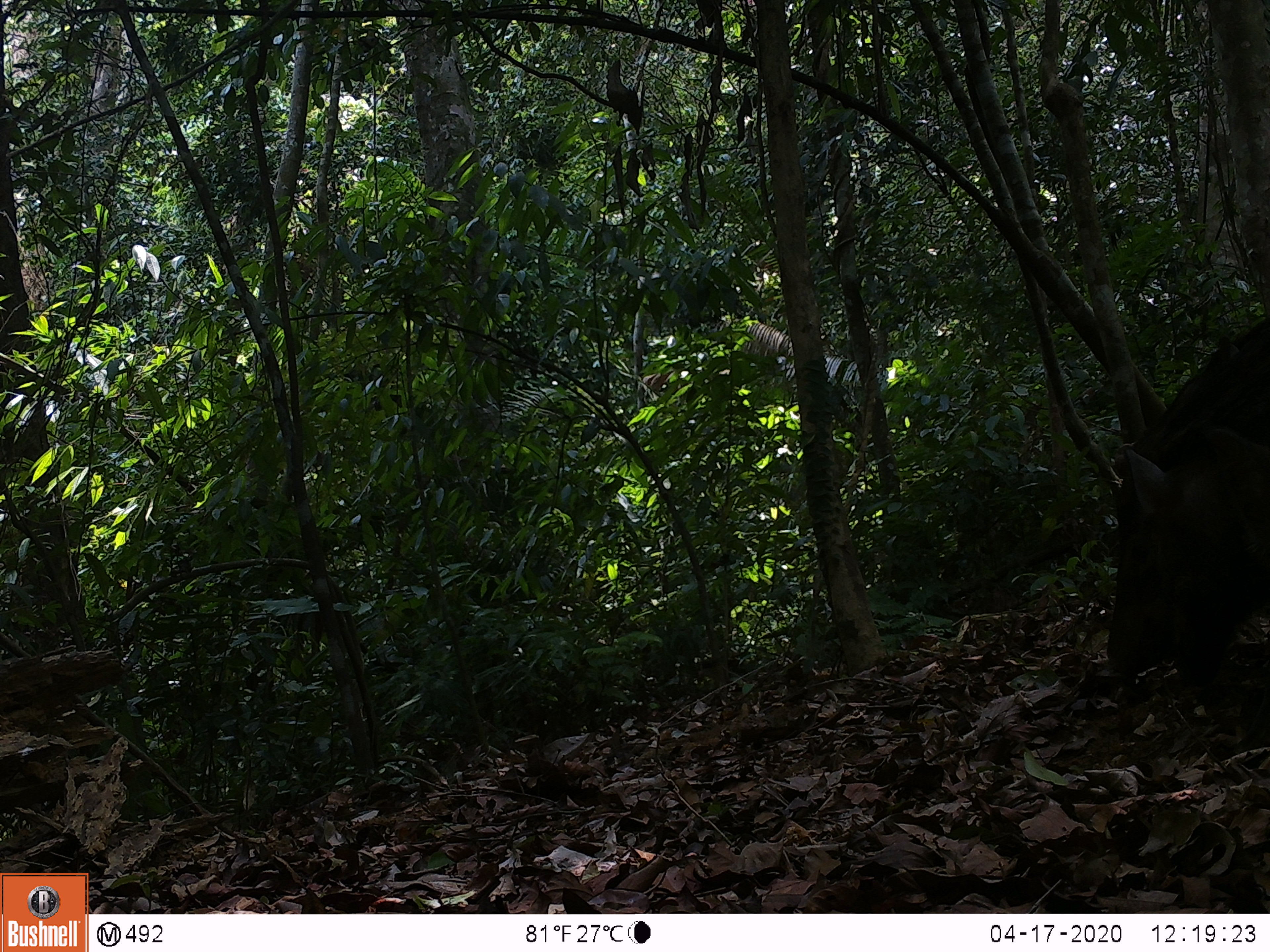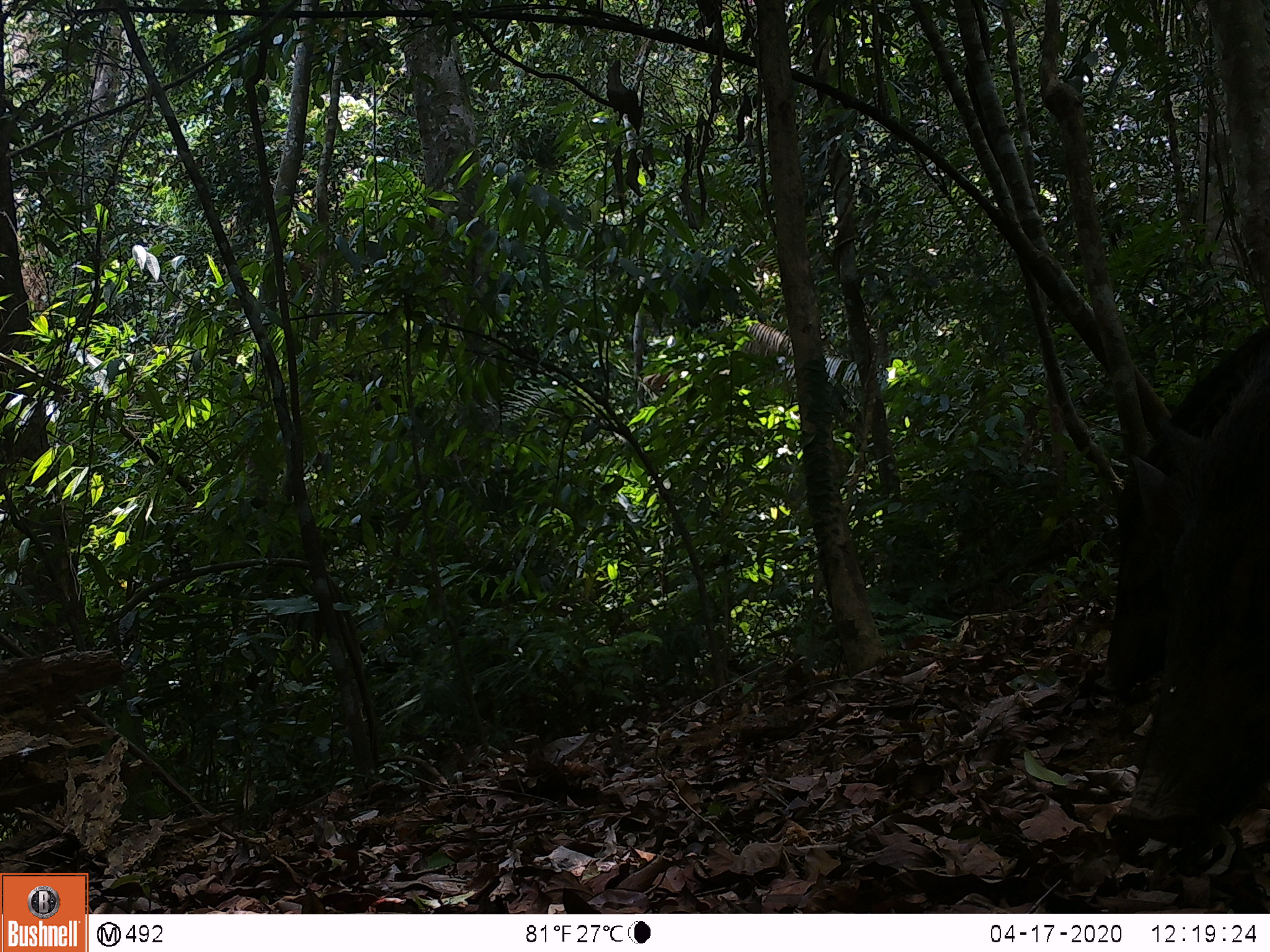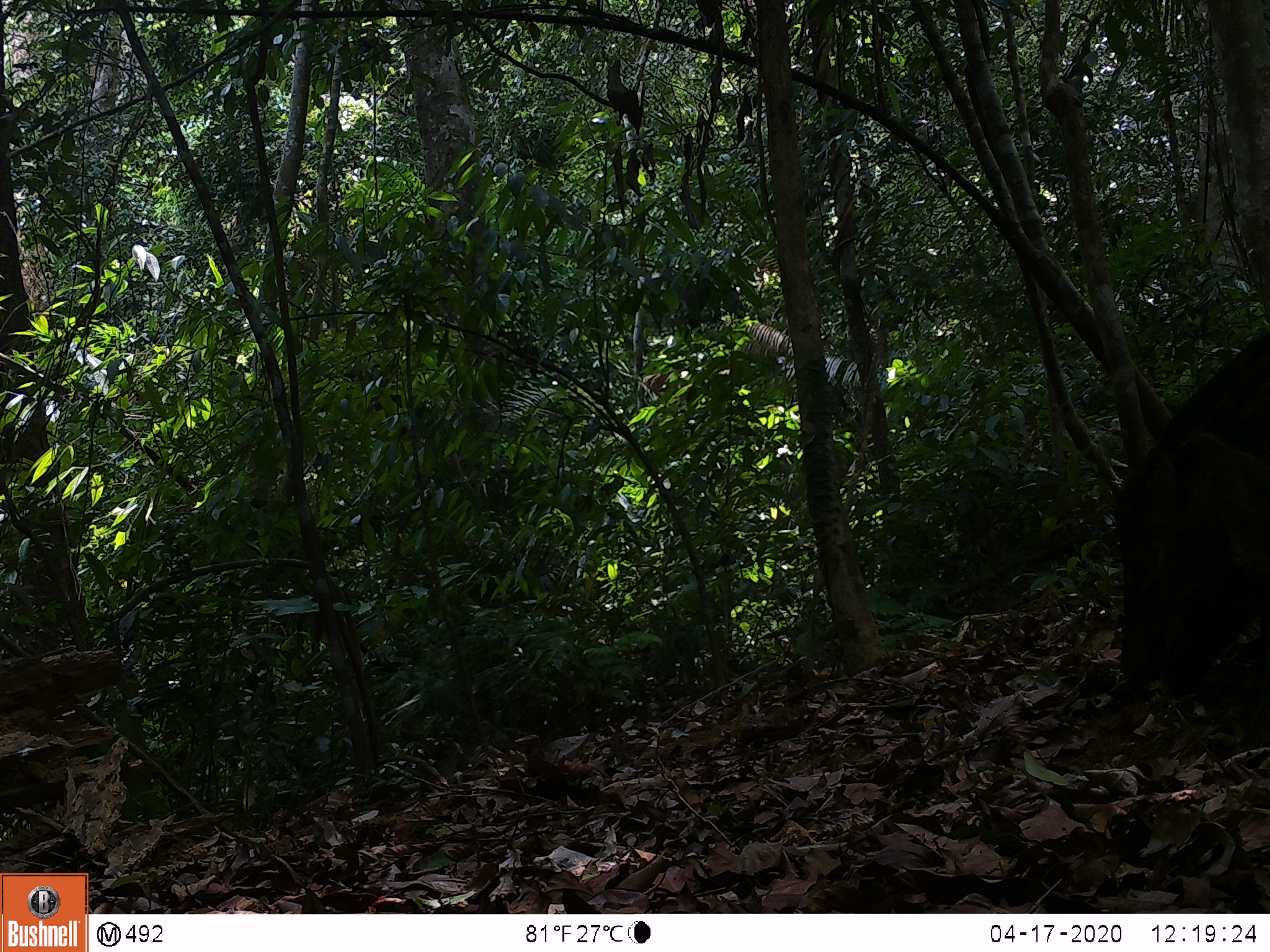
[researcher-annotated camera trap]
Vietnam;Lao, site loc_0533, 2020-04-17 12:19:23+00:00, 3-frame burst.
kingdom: Animalia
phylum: Chordata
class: Mammalia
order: Artiodactyla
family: Suidae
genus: Sus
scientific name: Sus scrofa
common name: eurasian wild pig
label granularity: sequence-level